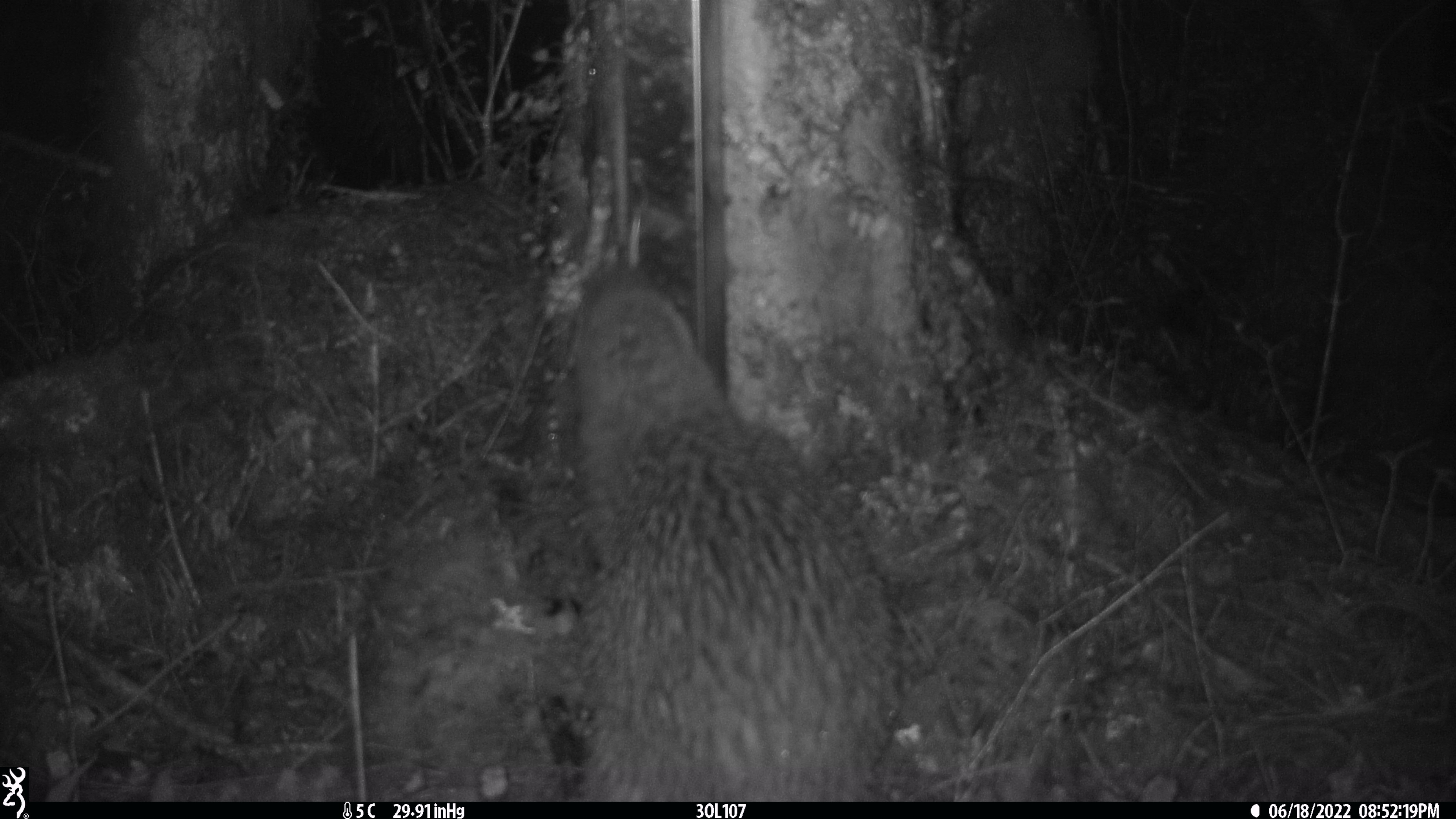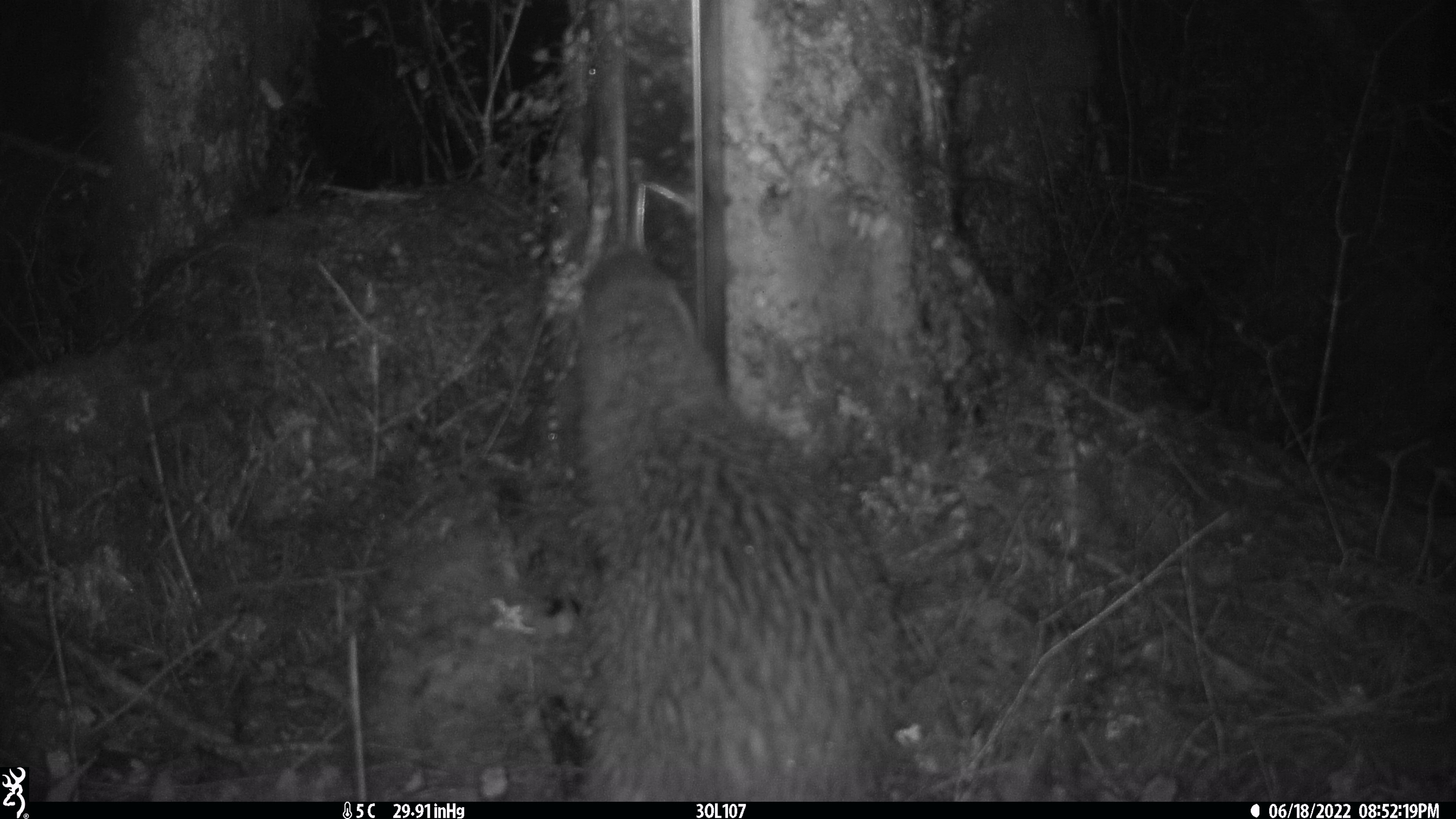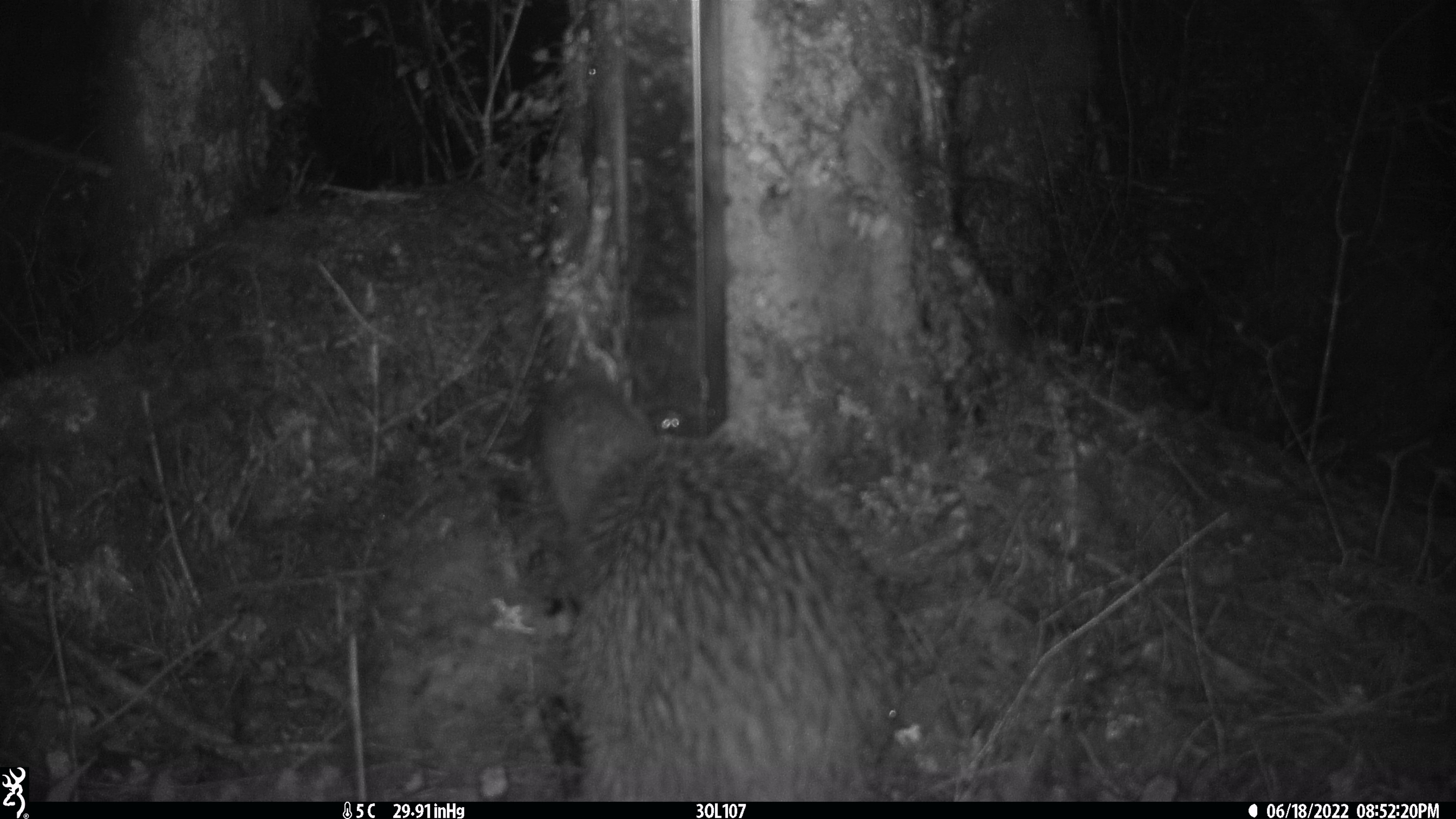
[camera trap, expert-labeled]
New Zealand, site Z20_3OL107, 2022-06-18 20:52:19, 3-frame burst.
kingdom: Animalia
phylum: Chordata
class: Aves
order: Apterygiformes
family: Apterygidae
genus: Apteryx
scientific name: Apteryx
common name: kiwi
Kiwi (Apteryx).